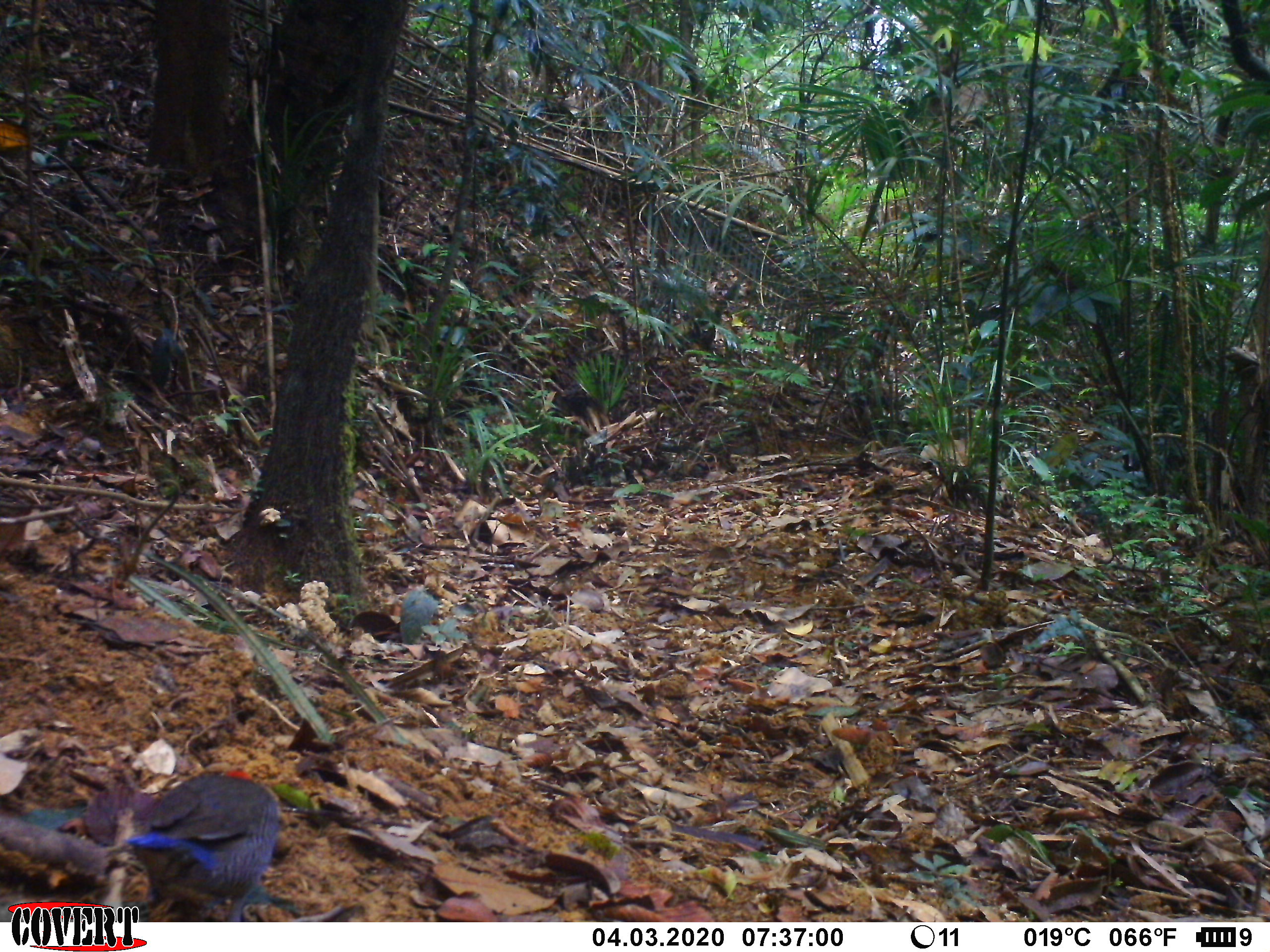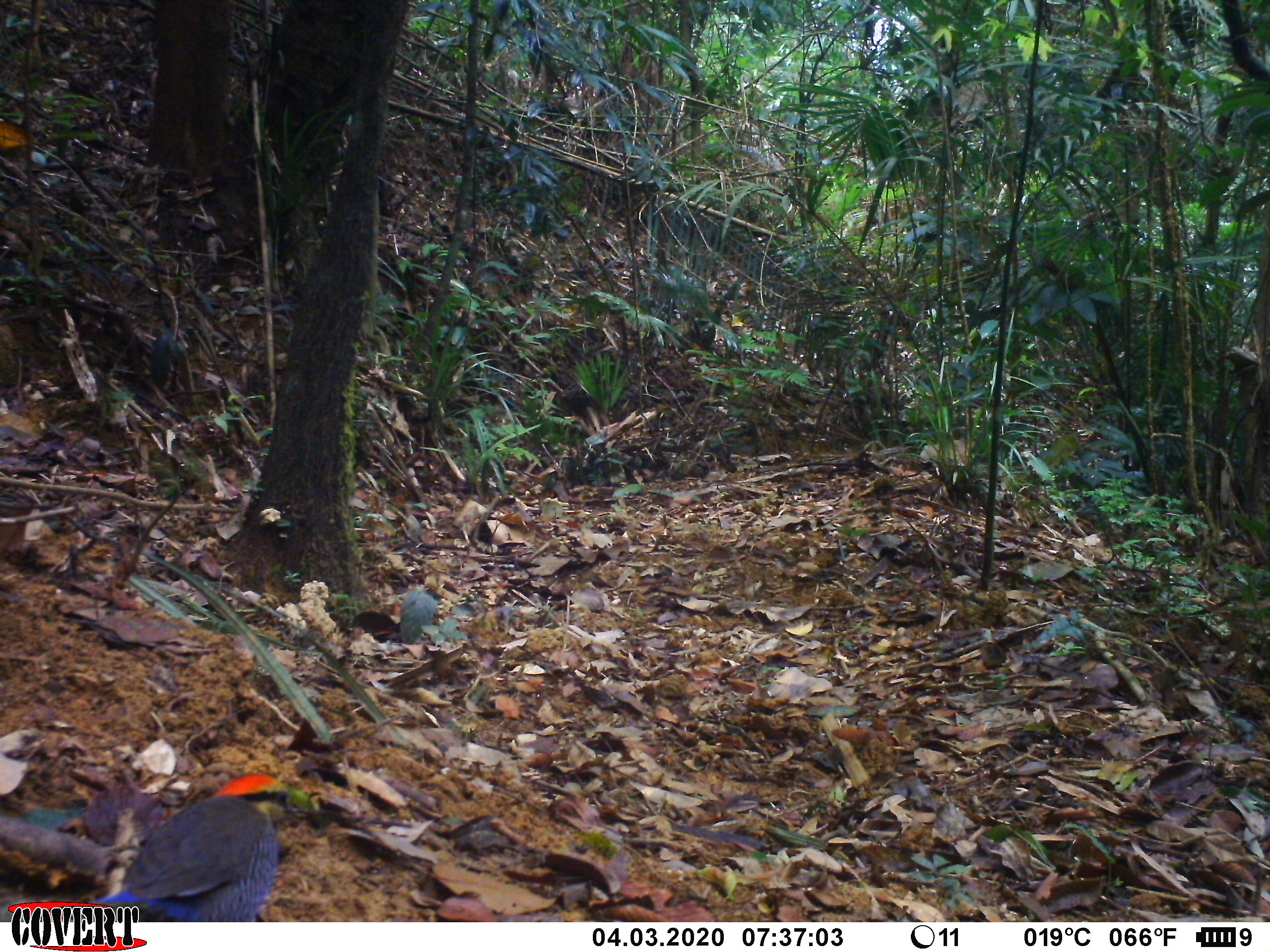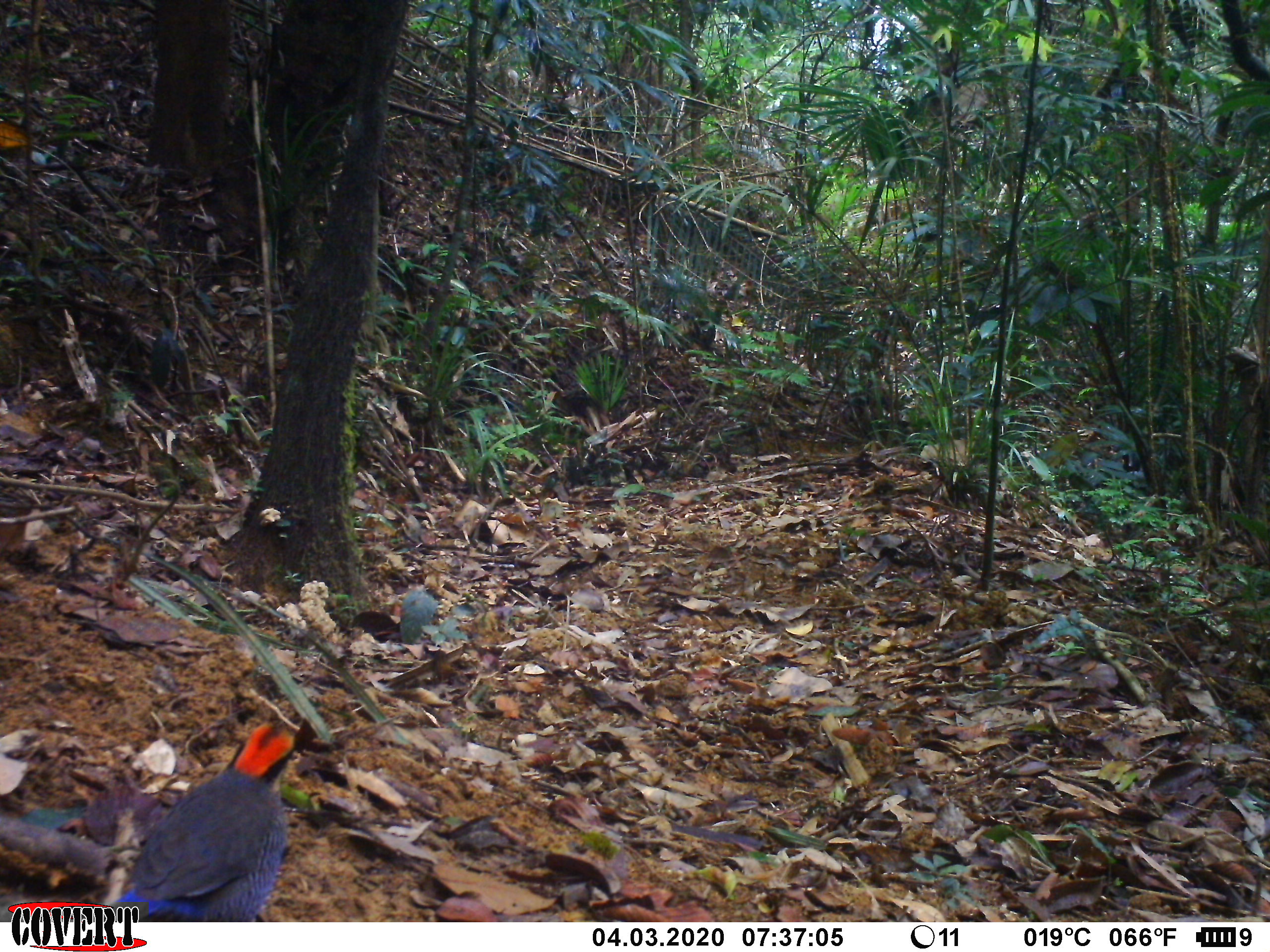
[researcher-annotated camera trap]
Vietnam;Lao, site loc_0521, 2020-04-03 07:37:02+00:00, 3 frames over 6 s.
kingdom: Animalia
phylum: Chordata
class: Aves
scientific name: Aves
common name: bird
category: unidentified bird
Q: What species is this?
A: Unidentified bird (bird) (Aves).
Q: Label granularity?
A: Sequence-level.